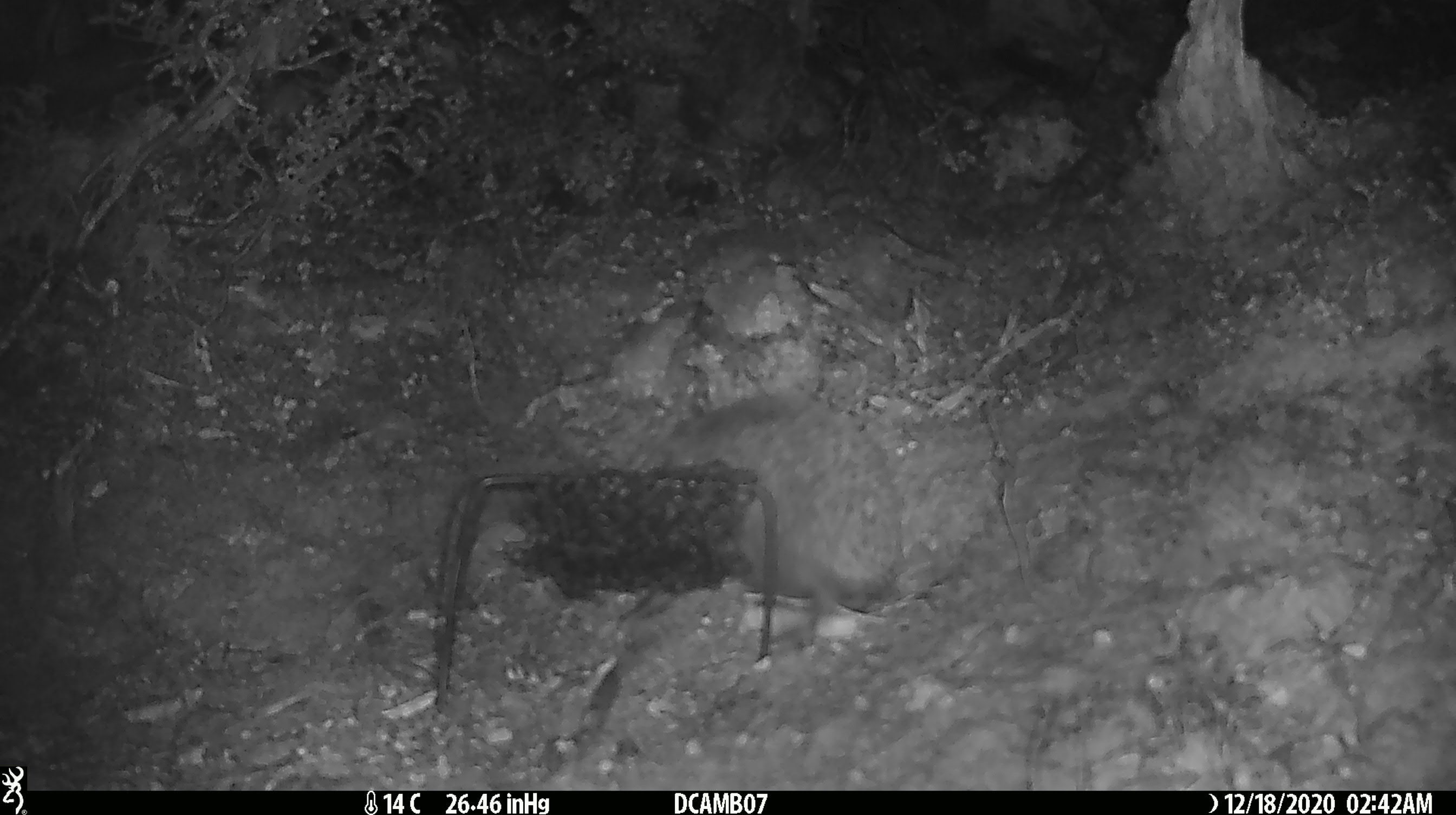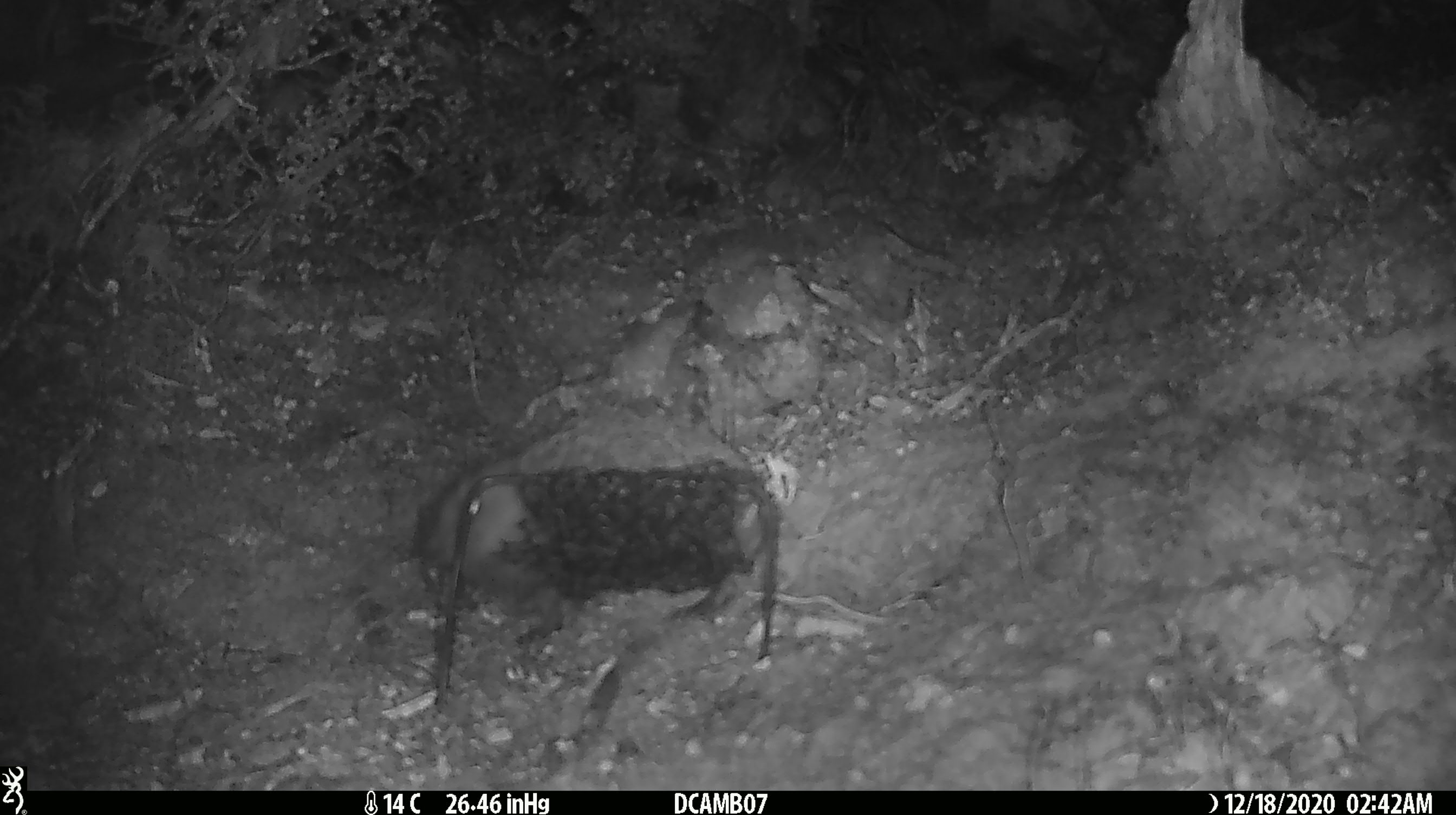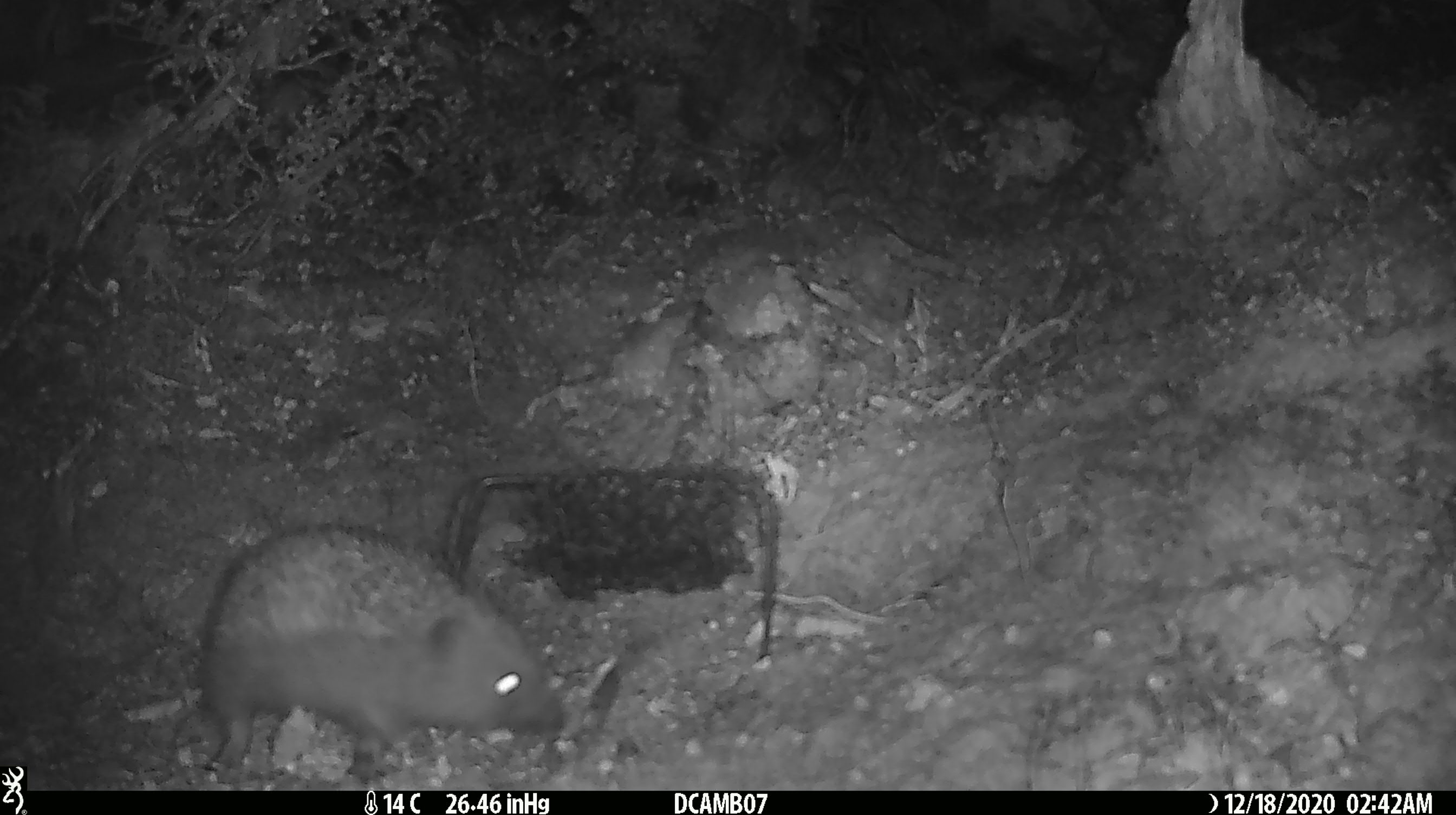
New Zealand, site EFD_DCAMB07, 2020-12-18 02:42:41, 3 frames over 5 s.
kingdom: Animalia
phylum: Chordata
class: Mammalia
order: Eulipotyphla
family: Erinaceidae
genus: Erinaceus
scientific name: Erinaceus europaeus europaeus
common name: european hedgehog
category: hedgehog